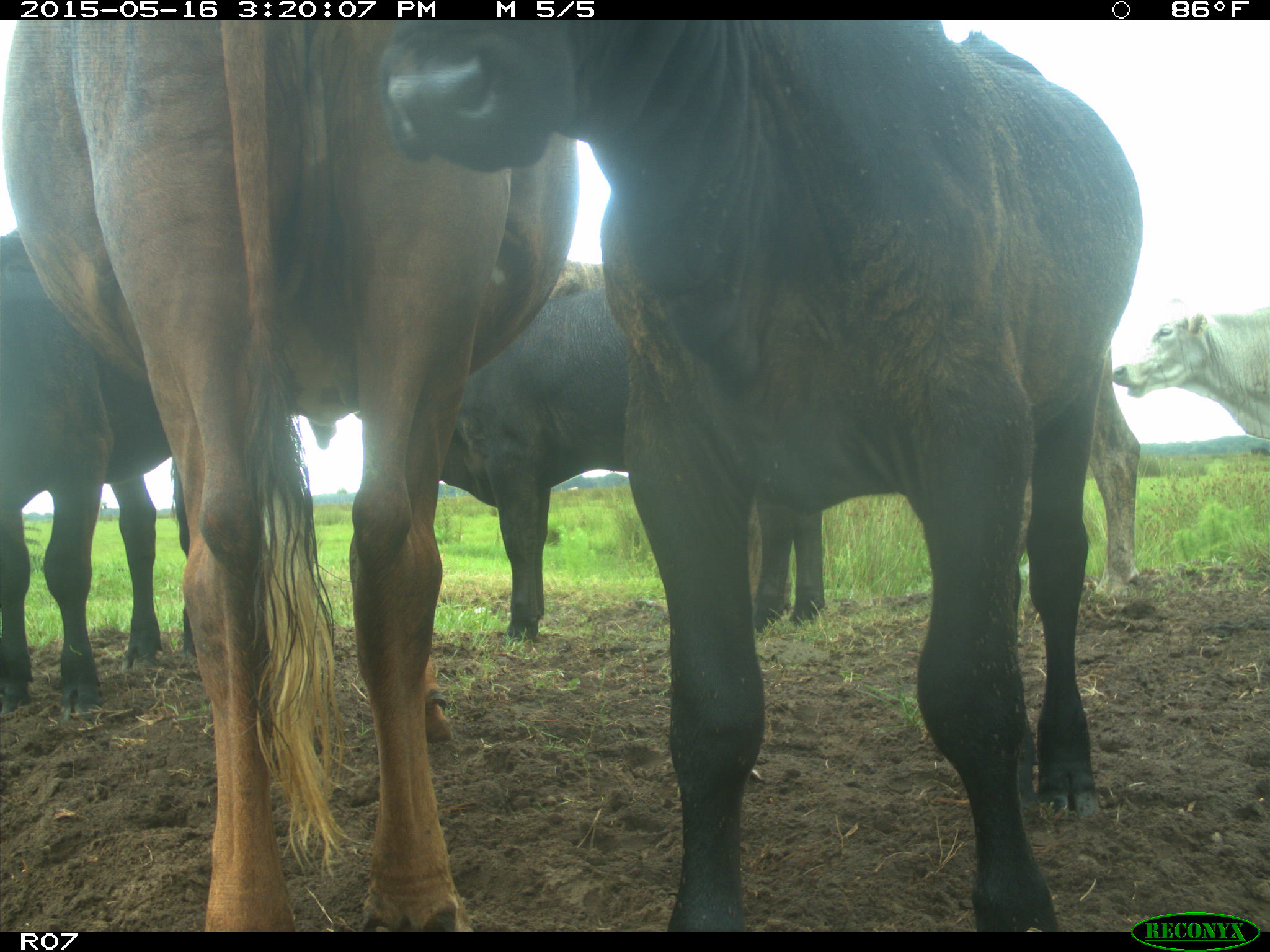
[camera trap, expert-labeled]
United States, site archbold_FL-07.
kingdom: Animalia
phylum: Chordata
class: Mammalia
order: Artiodactyla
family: Bovidae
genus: Bos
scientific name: Bos taurus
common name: domestic cow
Bos taurus (domestic cow).